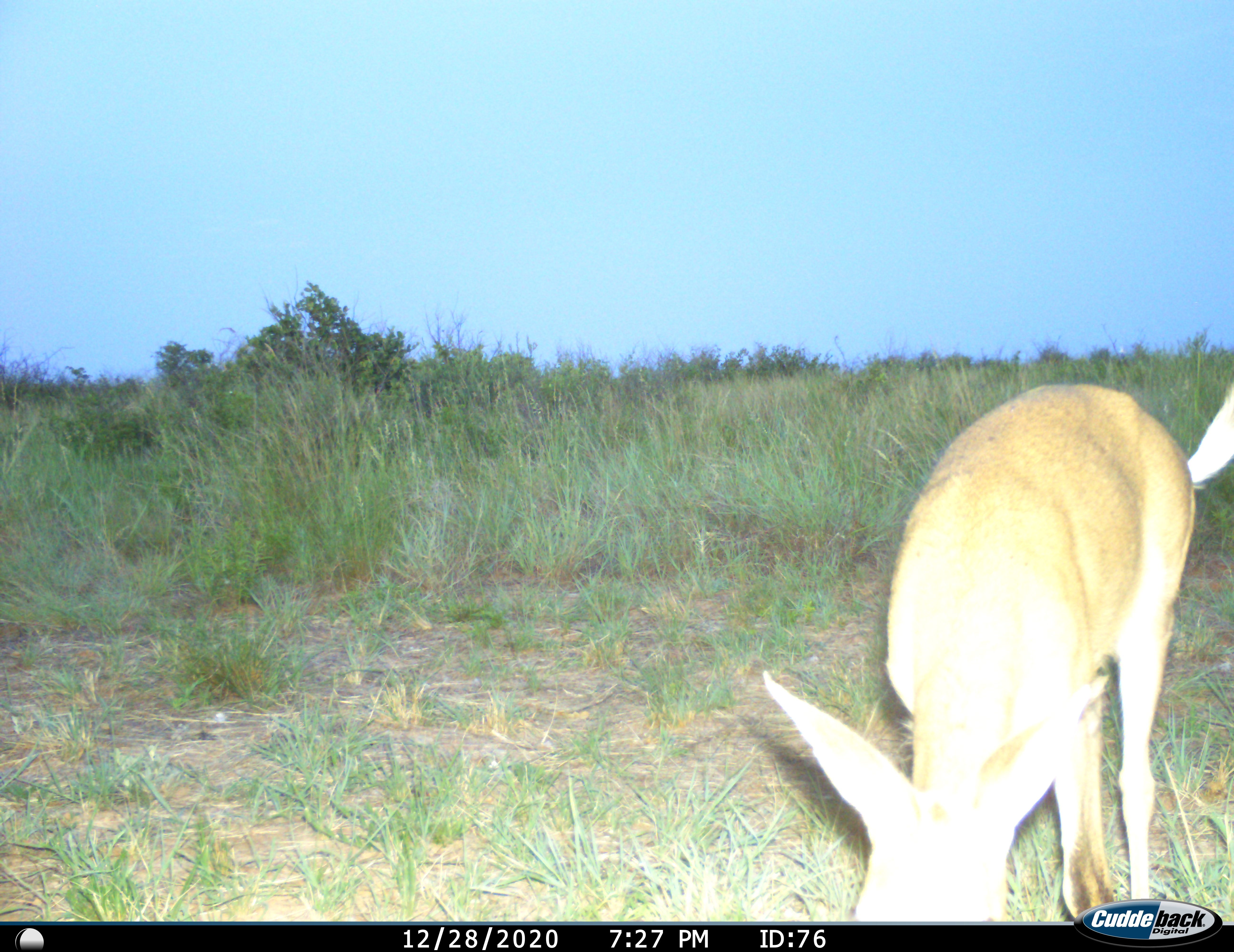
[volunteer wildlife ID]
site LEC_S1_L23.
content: unidentified animal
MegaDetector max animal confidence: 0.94